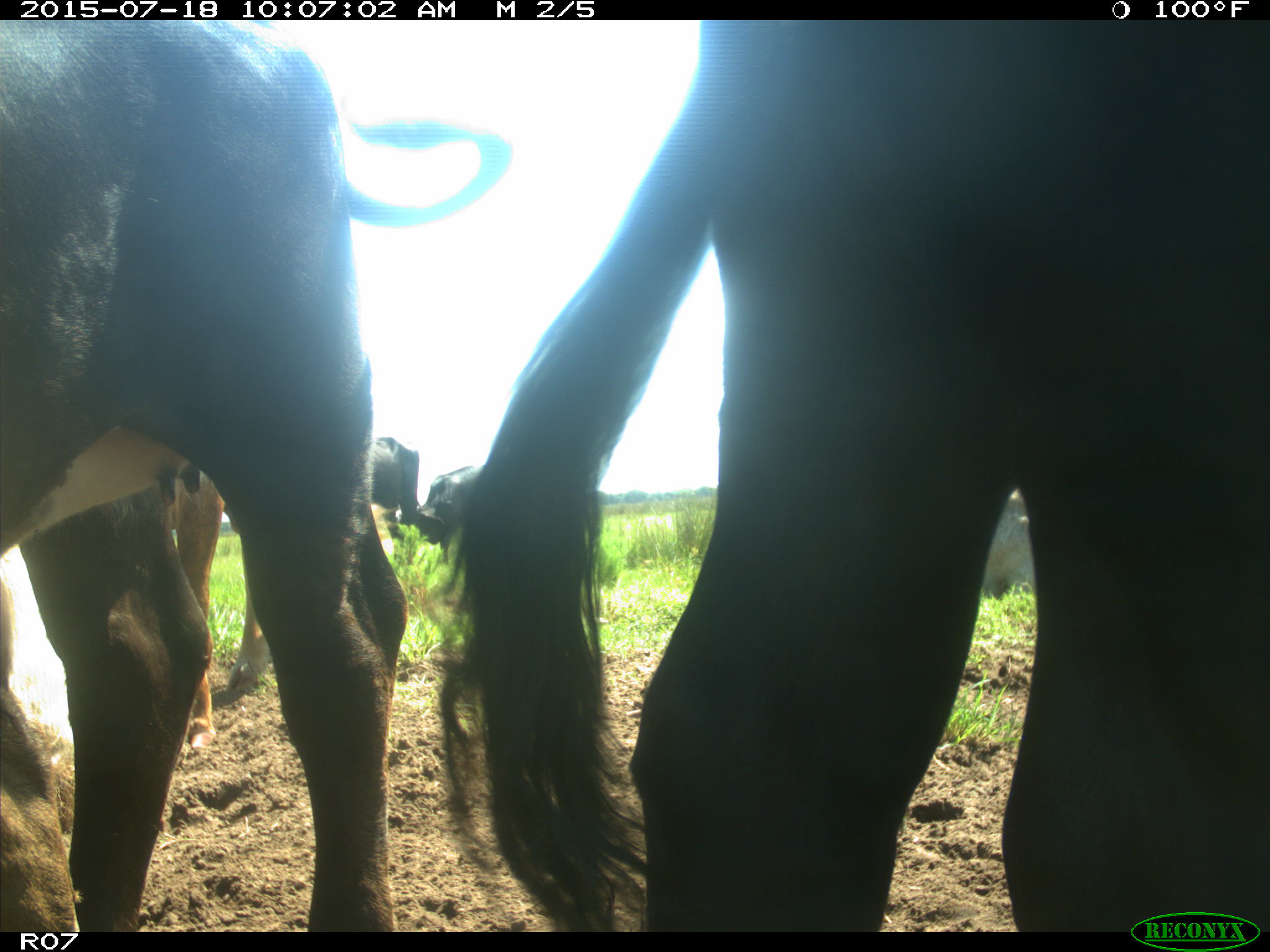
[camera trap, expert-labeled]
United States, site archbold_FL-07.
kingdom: Animalia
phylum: Chordata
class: Mammalia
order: Artiodactyla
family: Bovidae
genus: Bos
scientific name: Bos taurus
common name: domestic cow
Bos taurus (domestic cow).